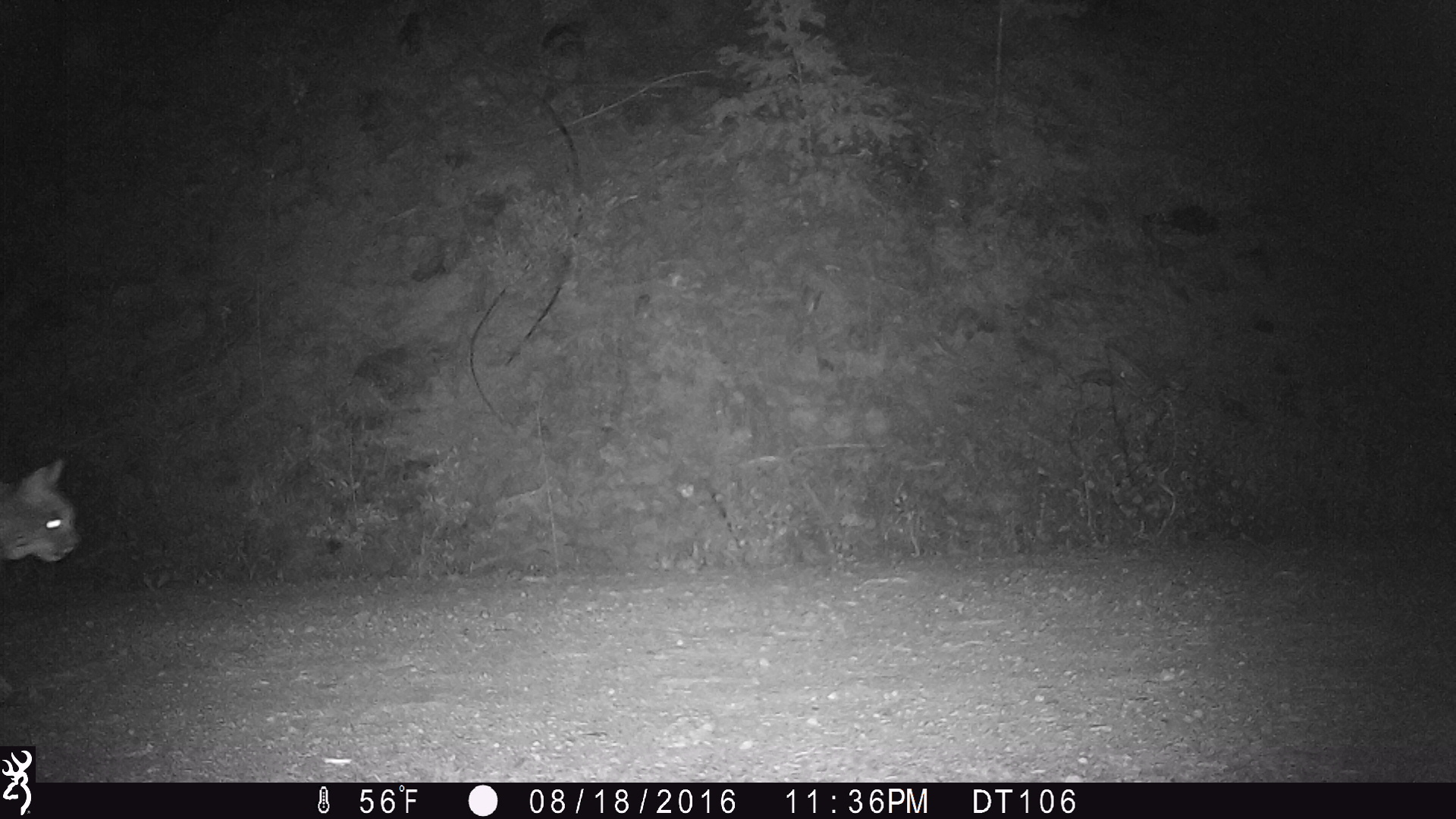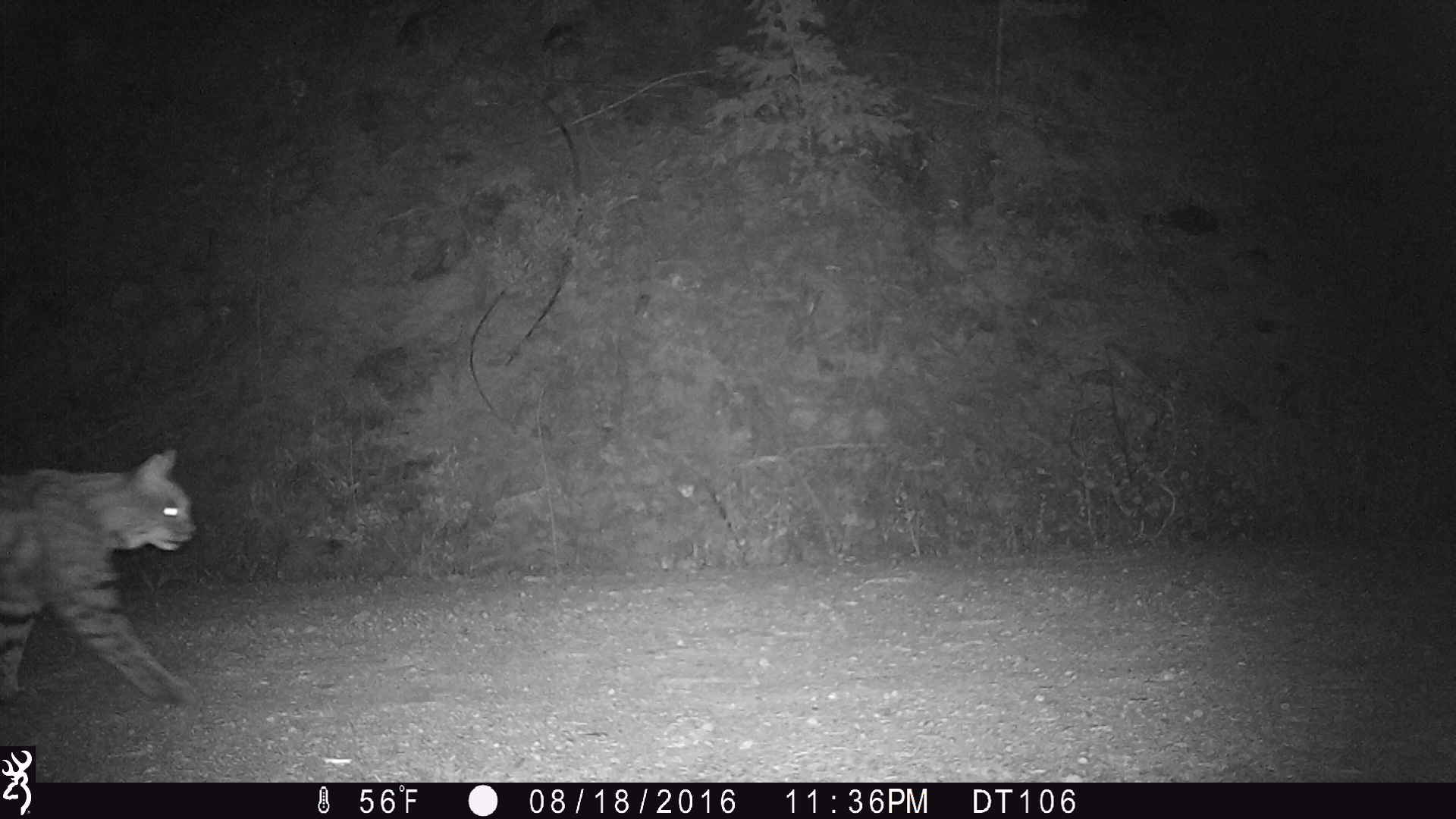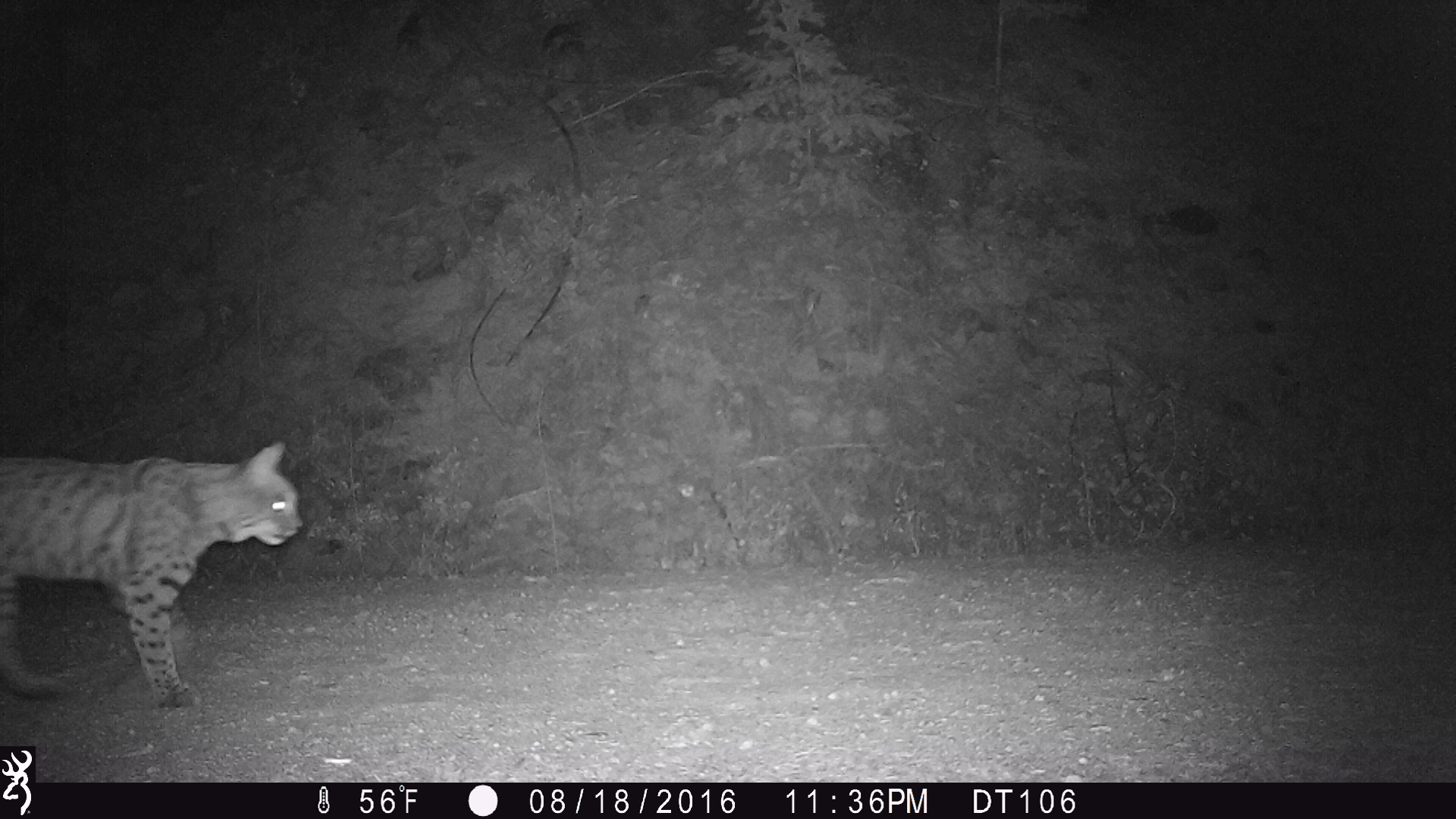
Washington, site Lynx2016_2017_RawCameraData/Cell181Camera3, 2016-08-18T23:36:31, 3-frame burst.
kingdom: Animalia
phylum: Chordata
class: Mammalia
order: Carnivora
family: Felidae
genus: Lynx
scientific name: Lynx rufus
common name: bobcat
Lynx rufus (bobcat). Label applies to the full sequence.